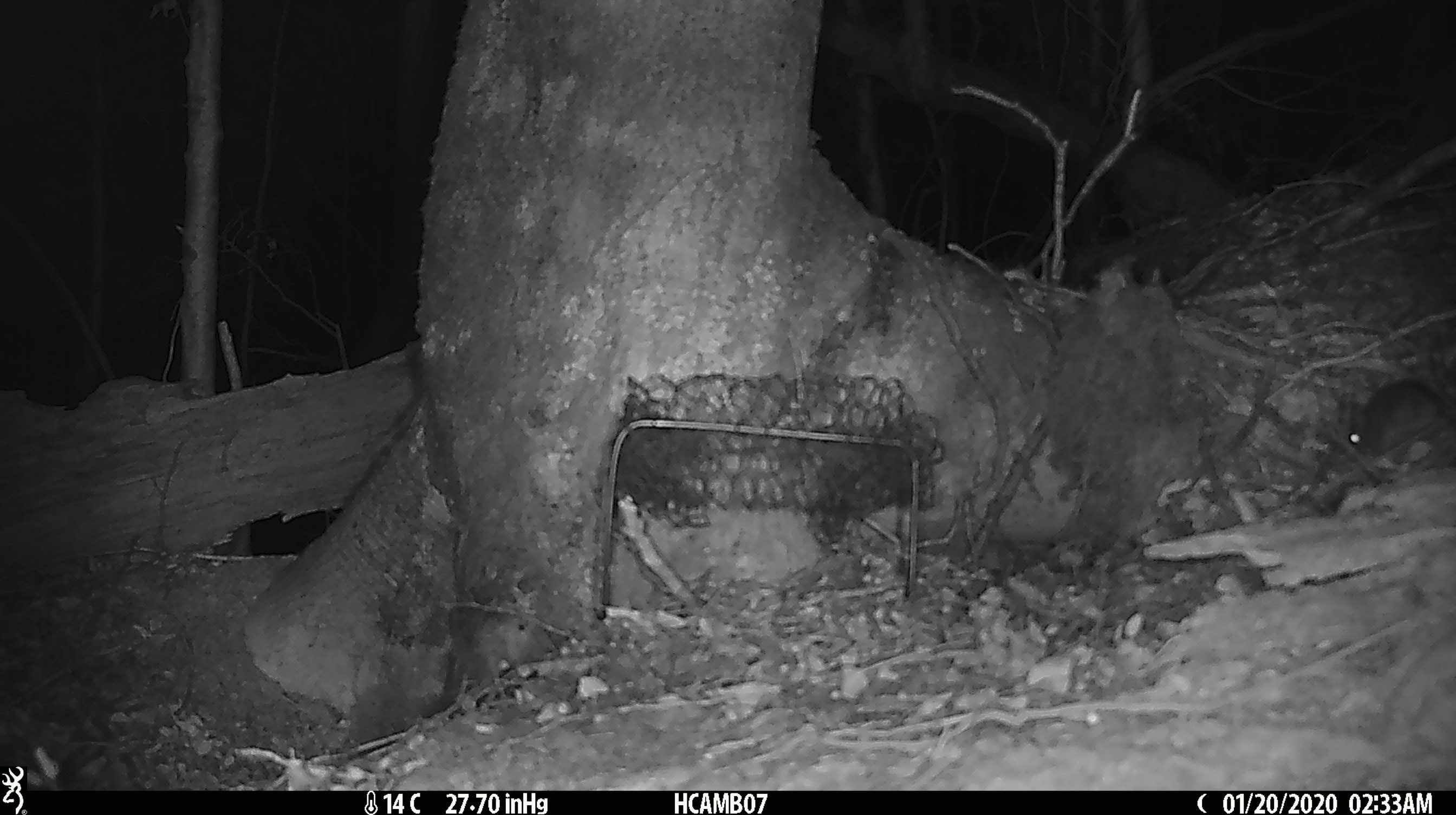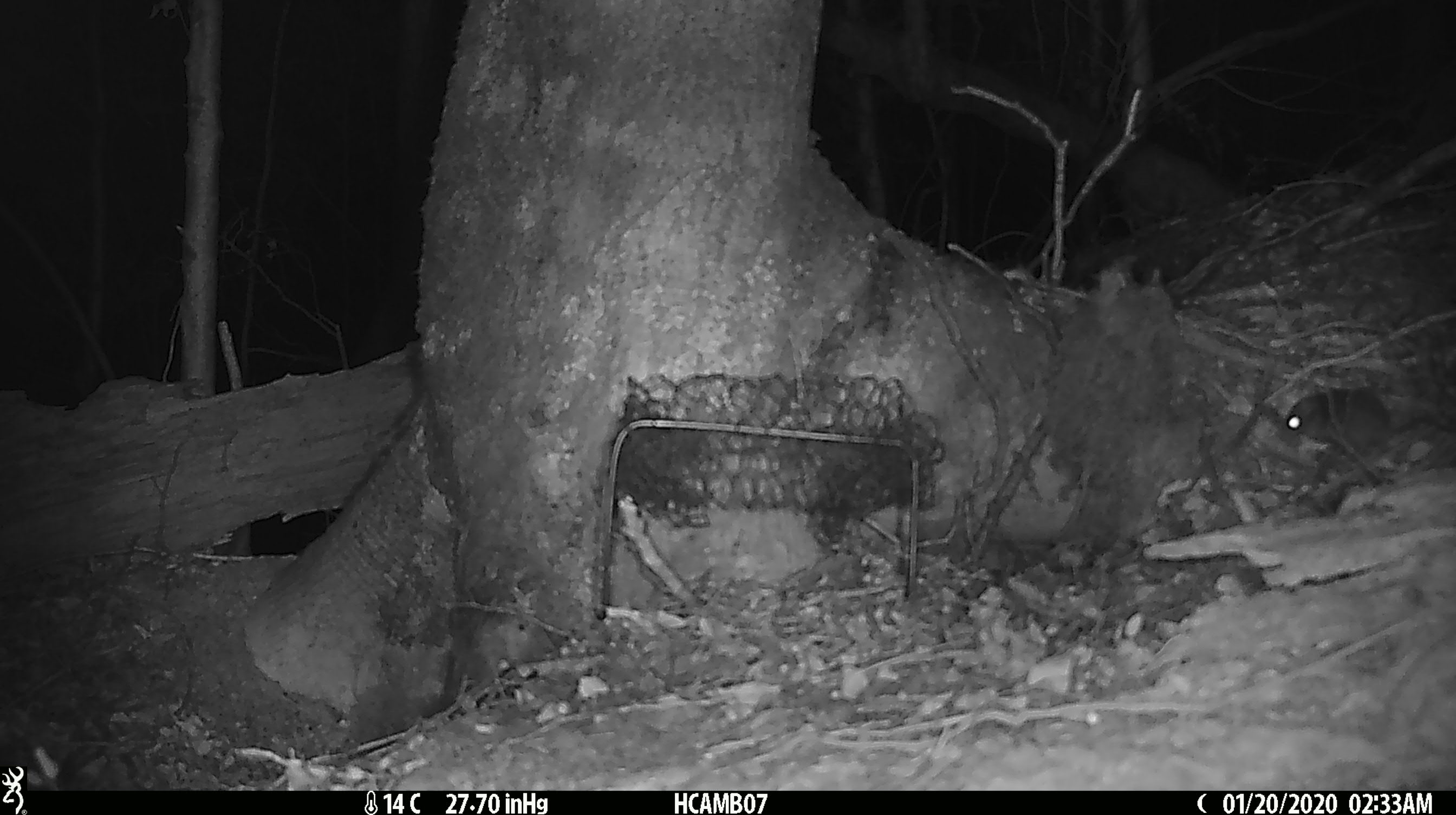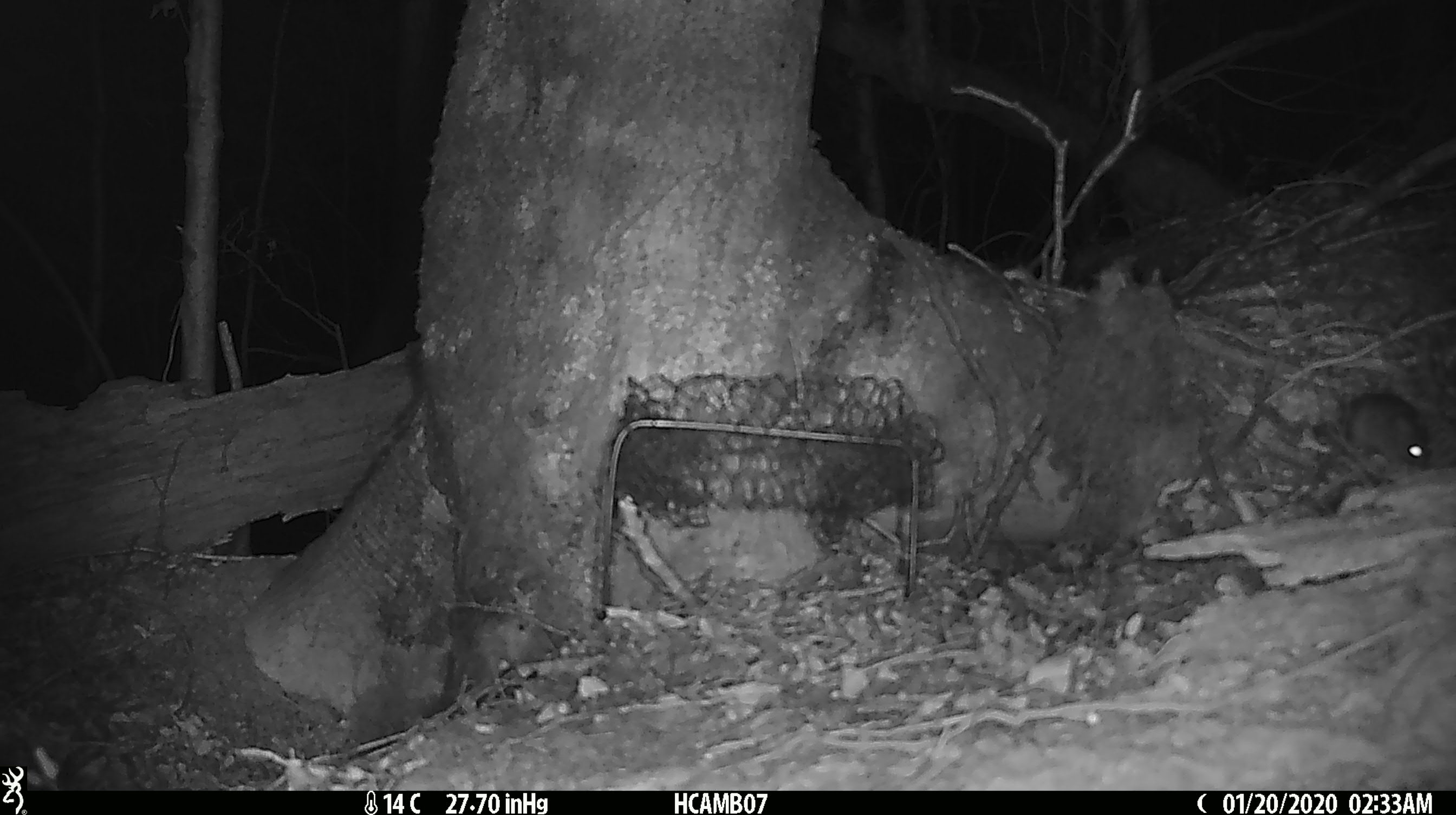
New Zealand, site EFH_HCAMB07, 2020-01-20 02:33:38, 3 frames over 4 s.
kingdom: Animalia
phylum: Chordata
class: Mammalia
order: Rodentia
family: Muridae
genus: Mus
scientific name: Mus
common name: mouse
Mouse (Mus).